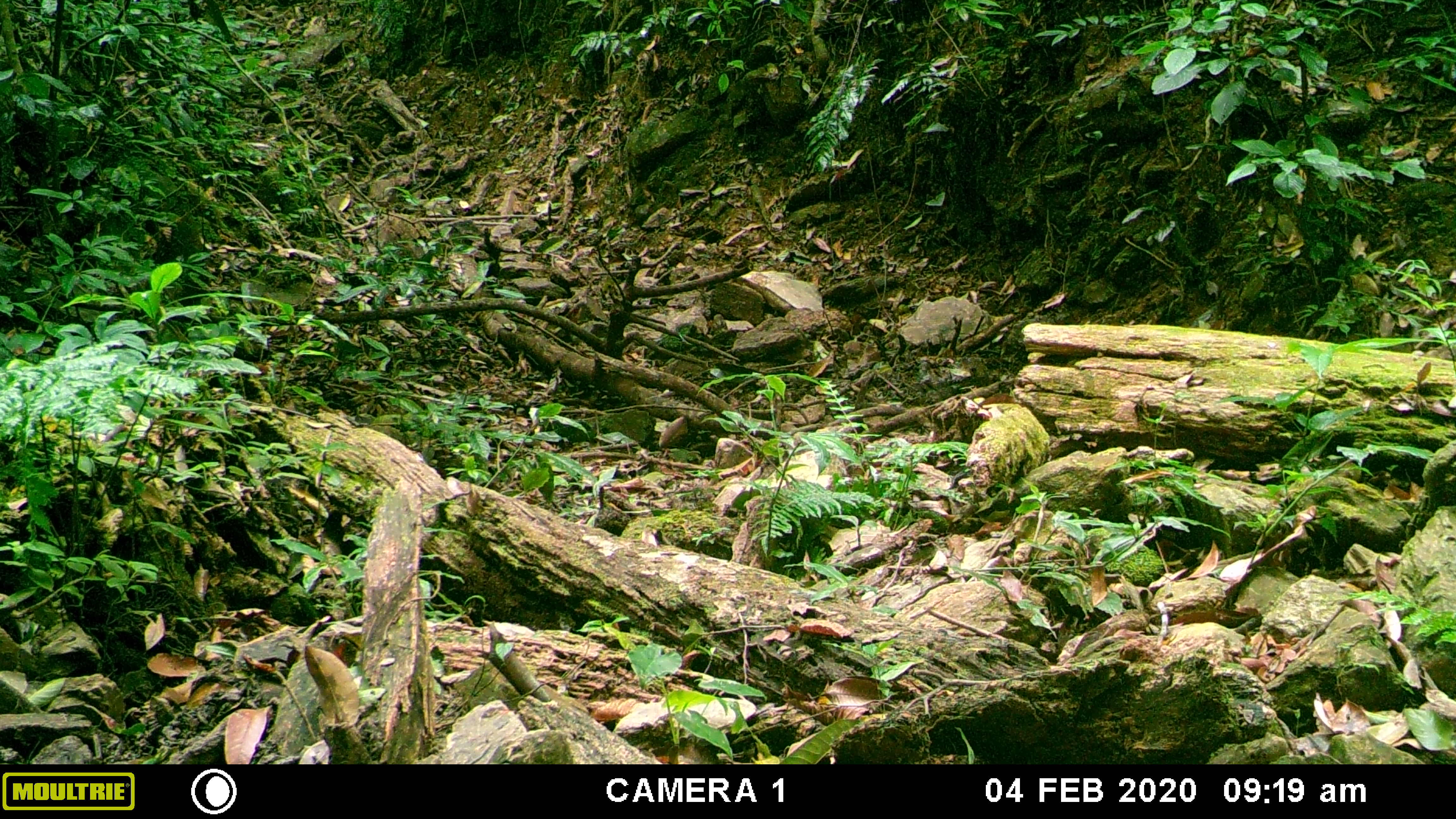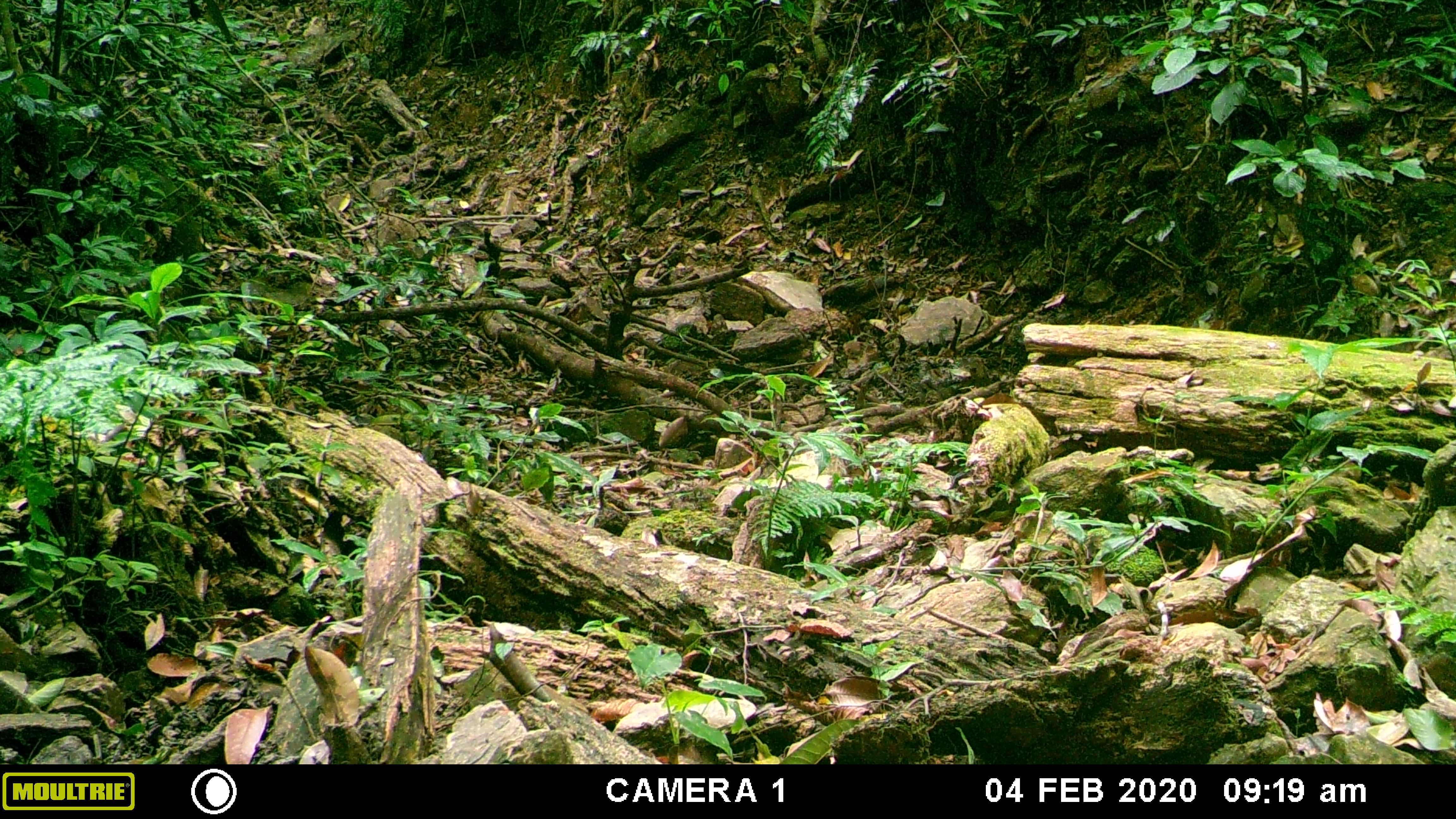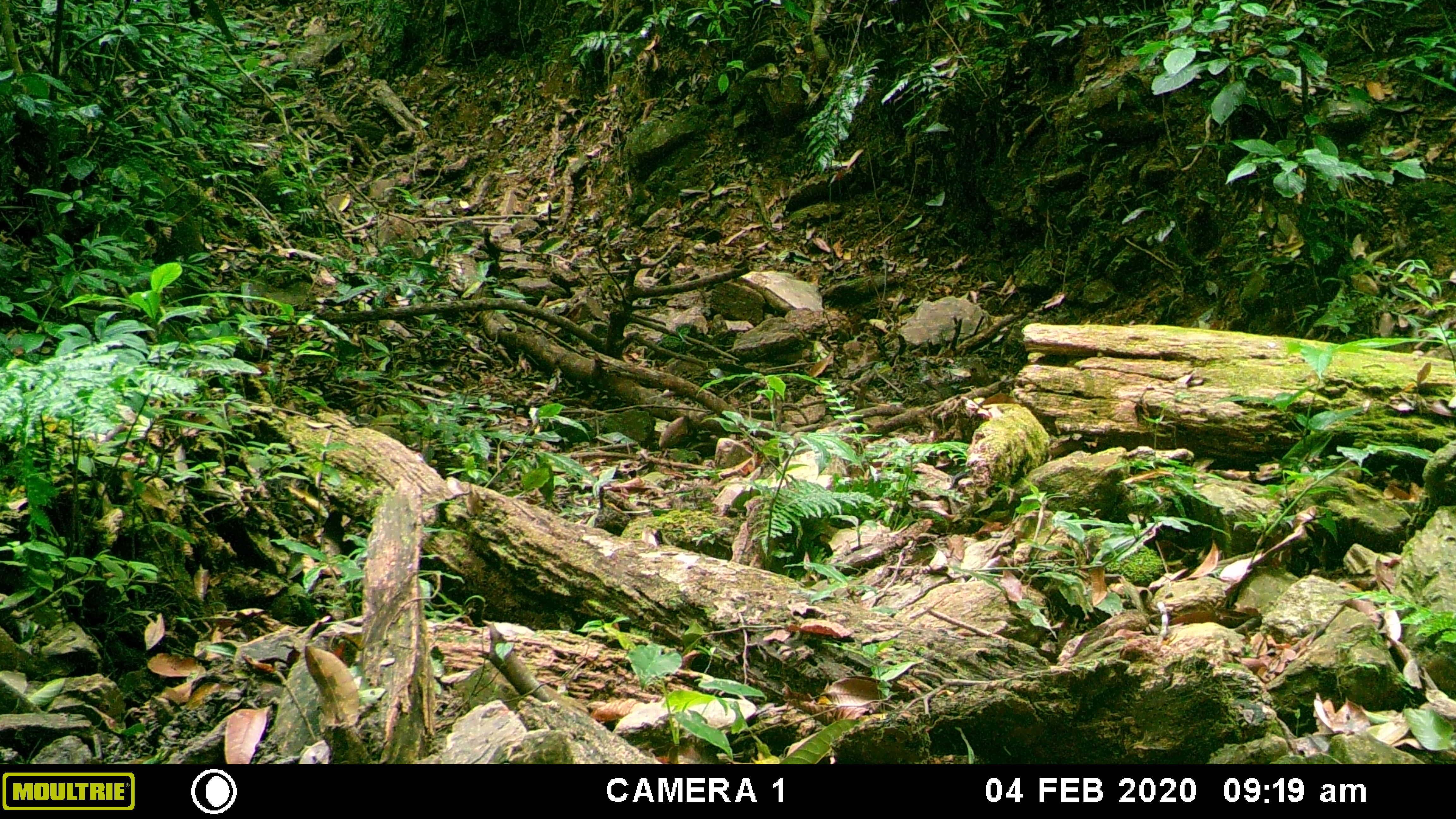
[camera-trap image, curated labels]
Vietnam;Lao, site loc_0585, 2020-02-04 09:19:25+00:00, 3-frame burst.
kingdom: Animalia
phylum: Chordata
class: Mammalia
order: Artiodactyla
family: Suidae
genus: Sus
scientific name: Sus scrofa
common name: eurasian wild pig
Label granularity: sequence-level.